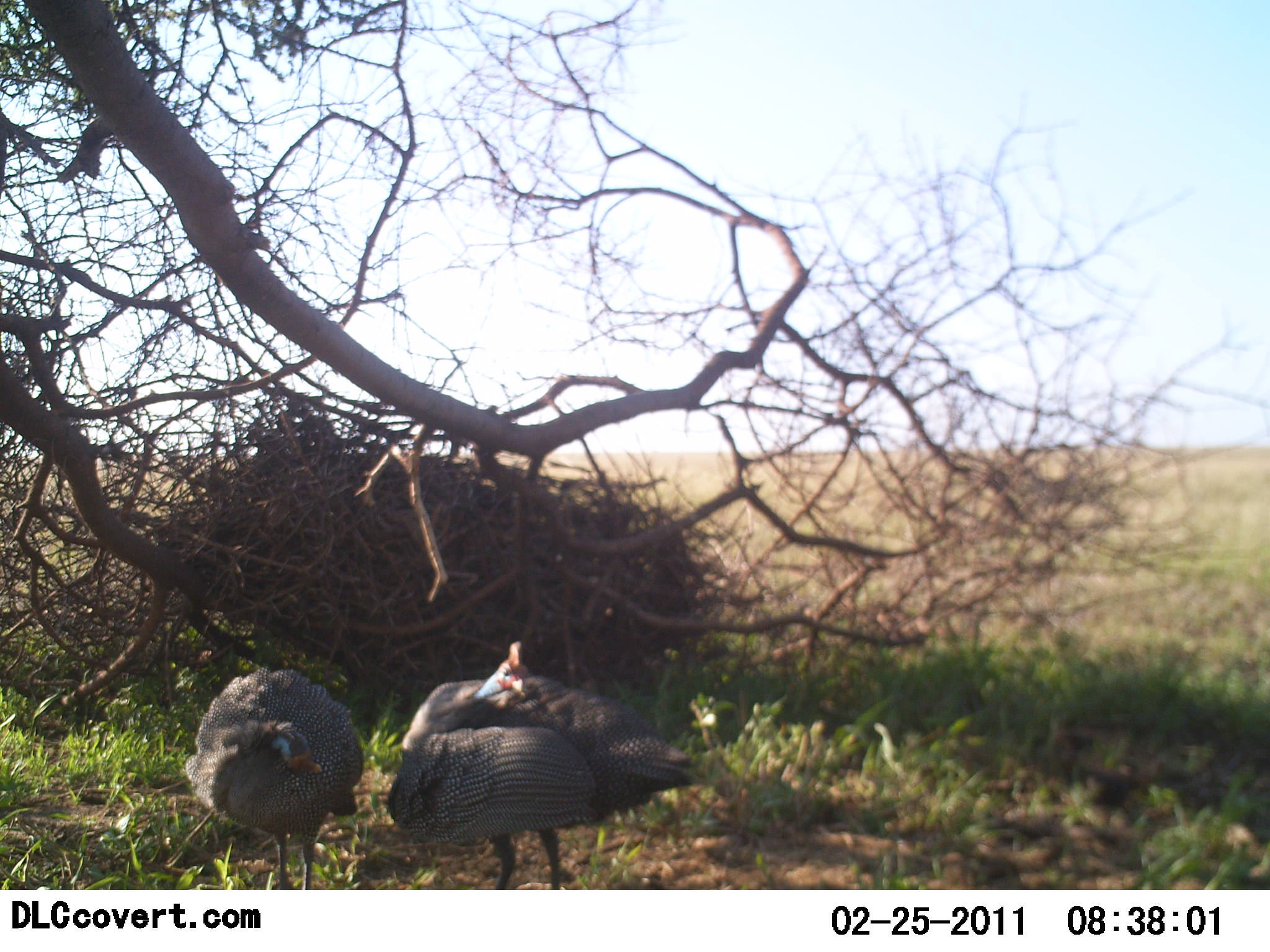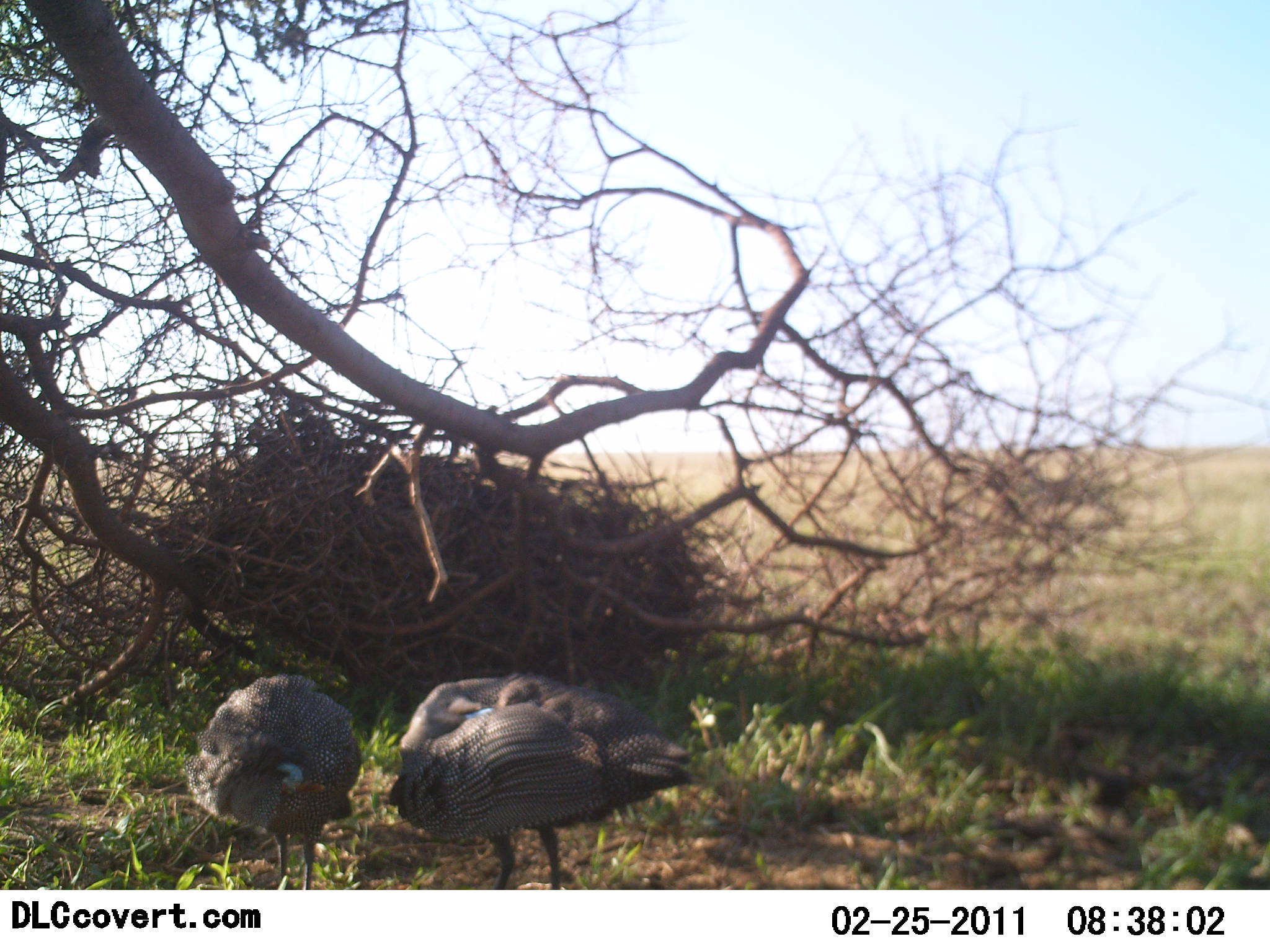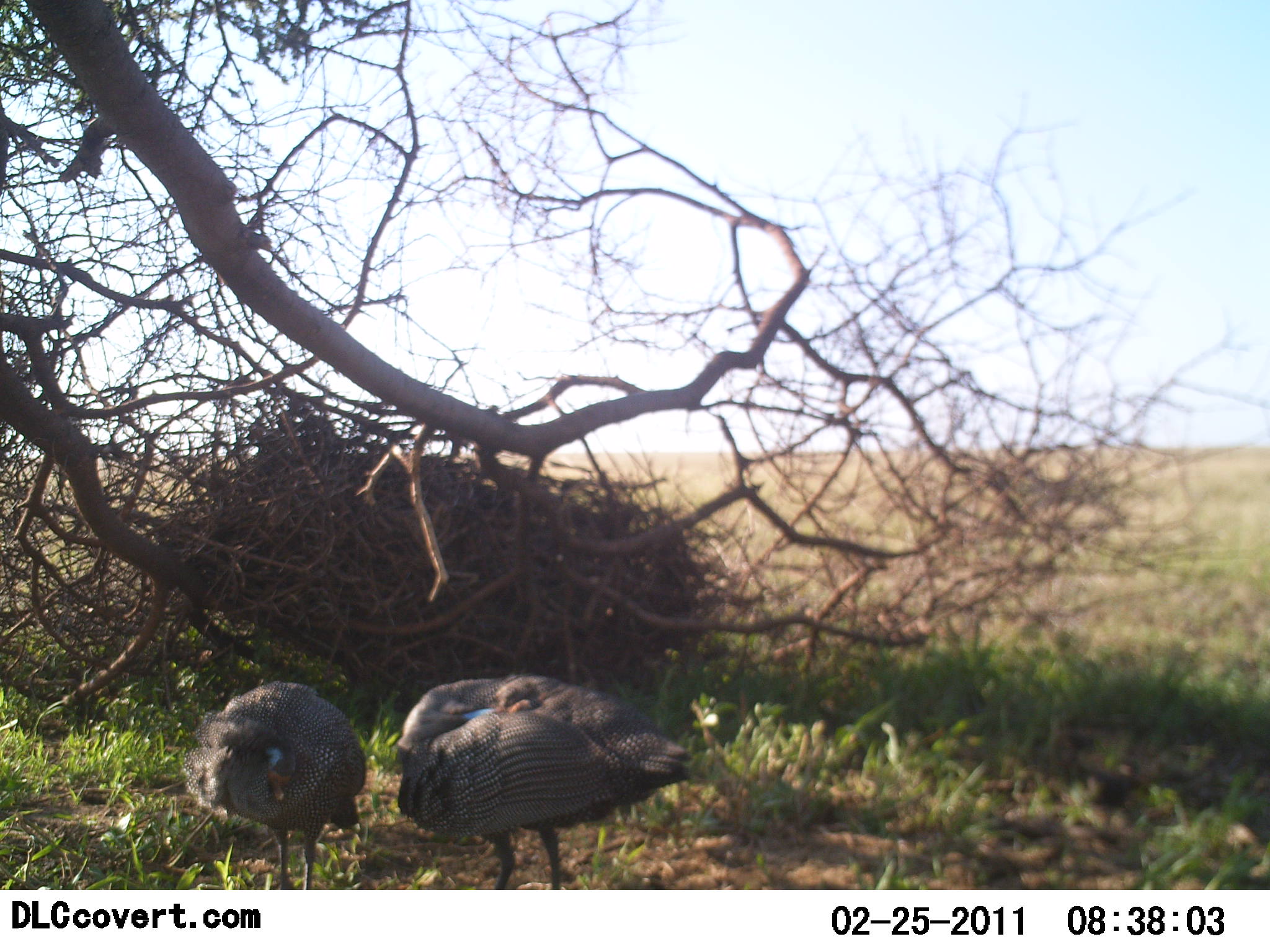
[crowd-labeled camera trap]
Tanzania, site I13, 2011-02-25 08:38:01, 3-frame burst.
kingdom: Animalia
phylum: Chordata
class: Aves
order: Galliformes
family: Numididae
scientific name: Numididae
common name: guinea fowl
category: guineafowl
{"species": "guineafowl (guinea fowl) (Numididae)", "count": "2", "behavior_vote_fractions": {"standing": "82%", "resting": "0%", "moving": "18%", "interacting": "18%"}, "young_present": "0%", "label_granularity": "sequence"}